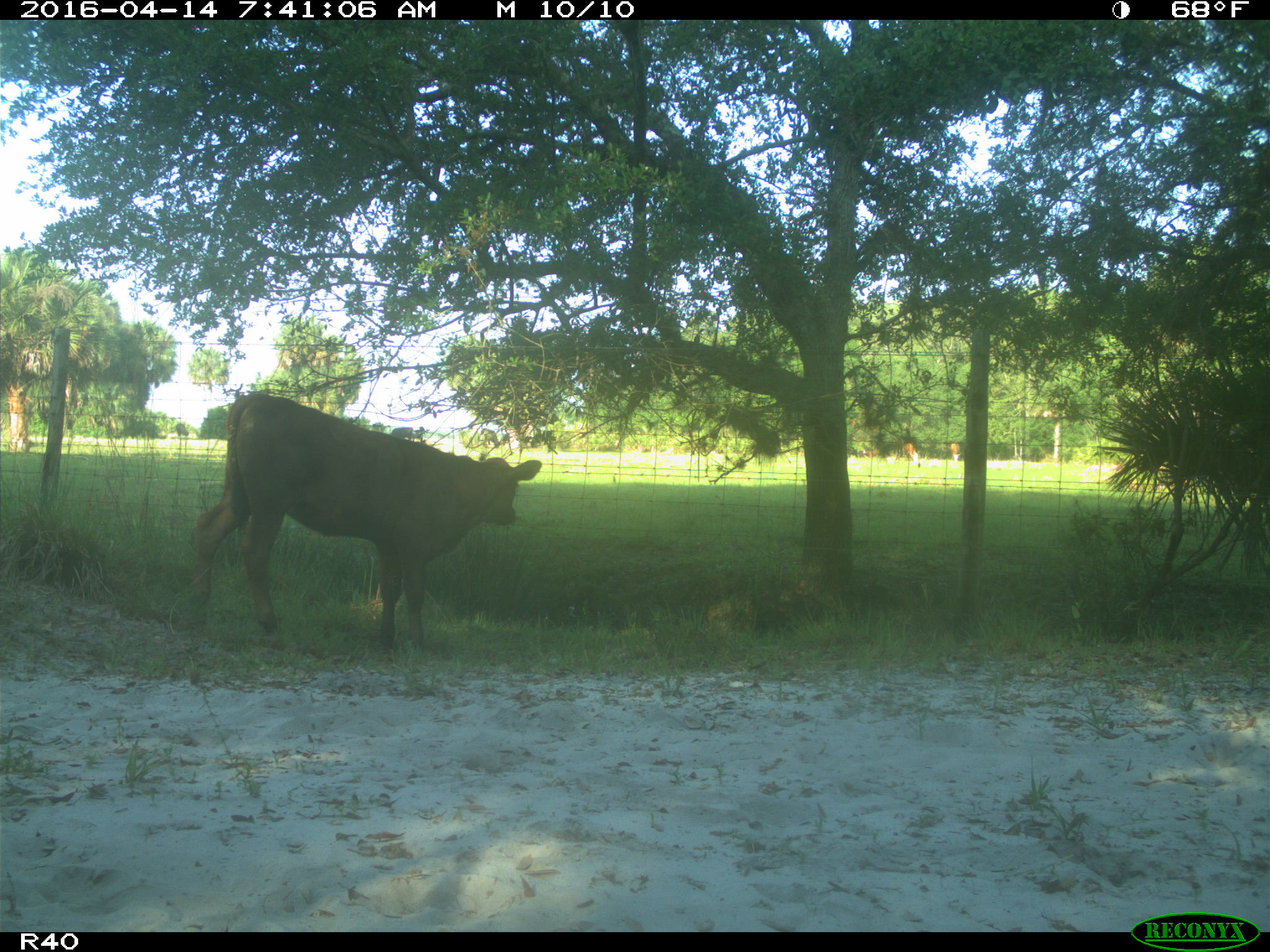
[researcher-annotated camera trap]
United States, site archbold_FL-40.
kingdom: Animalia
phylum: Chordata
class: Mammalia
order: Artiodactyla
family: Bovidae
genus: Bos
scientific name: Bos taurus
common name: domestic cow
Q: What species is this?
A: Bos taurus (domestic cow).